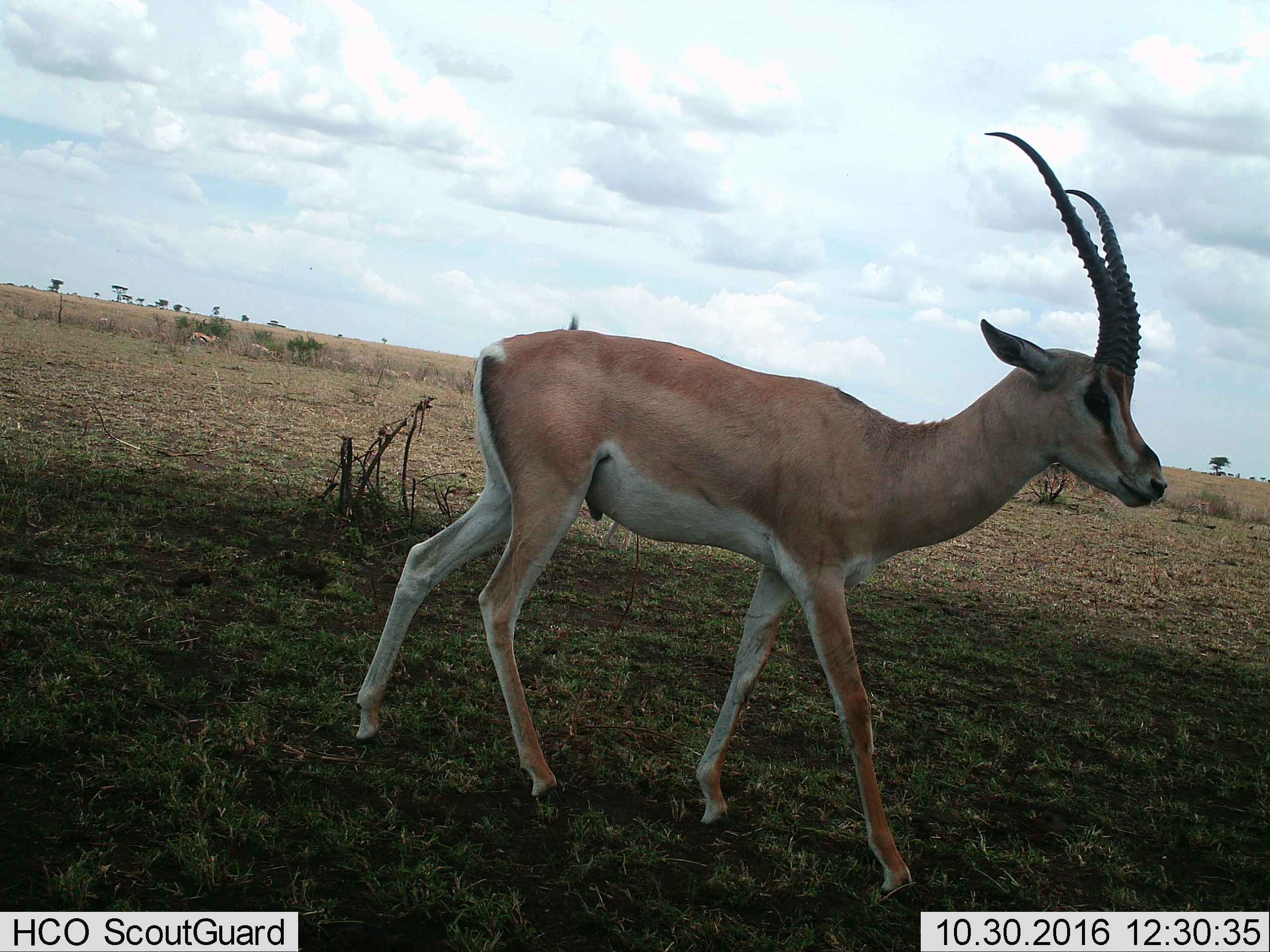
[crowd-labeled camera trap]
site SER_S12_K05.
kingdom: Animalia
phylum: Chordata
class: Mammalia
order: Artiodactyla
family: Bovidae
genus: Nanger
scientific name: Nanger granti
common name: grant's gazelle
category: gazellegrants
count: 1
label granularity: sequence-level